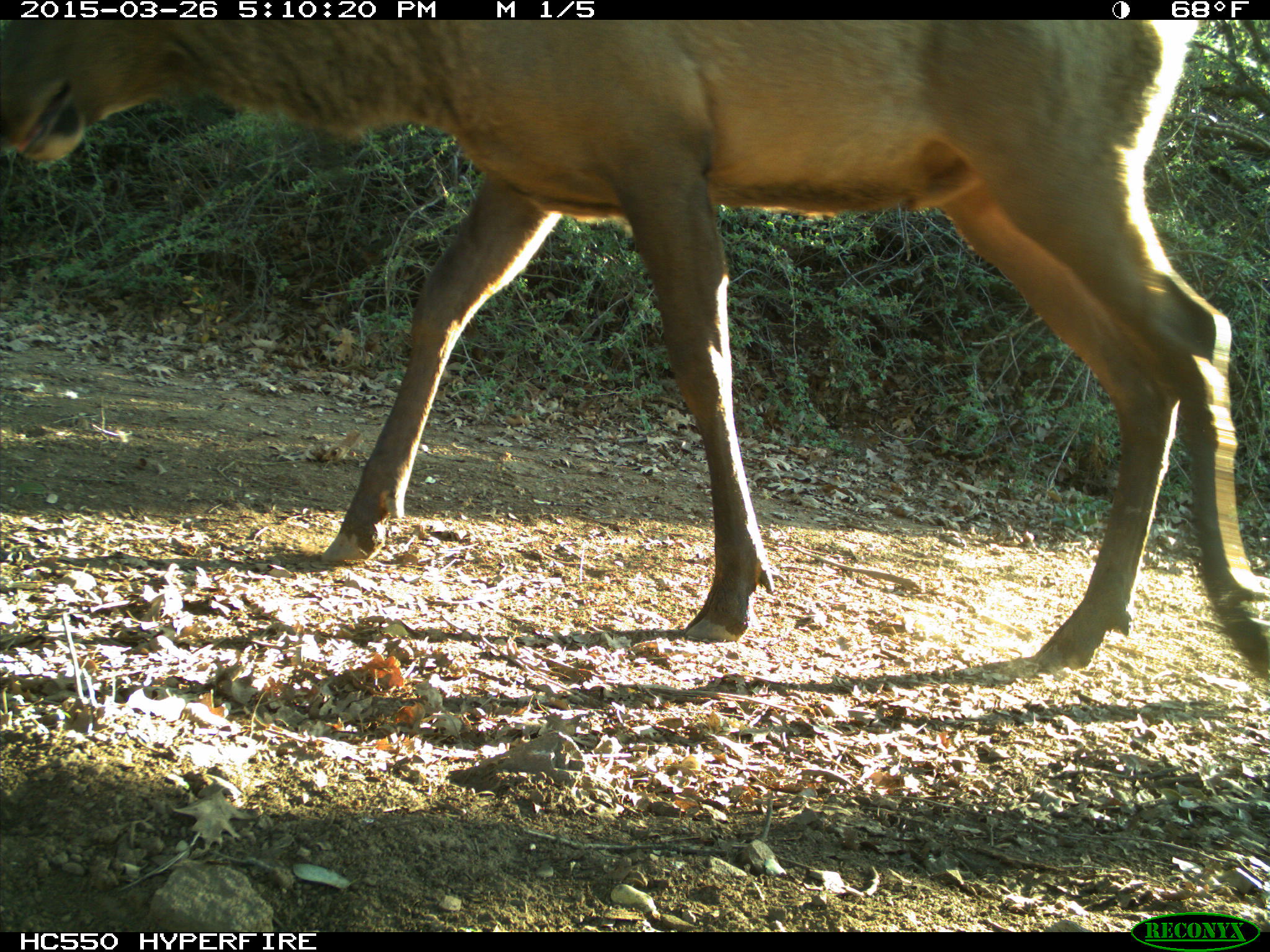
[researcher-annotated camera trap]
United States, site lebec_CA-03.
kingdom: Animalia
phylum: Chordata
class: Mammalia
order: Artiodactyla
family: Cervidae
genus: Cervus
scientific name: Cervus canadensis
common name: elk